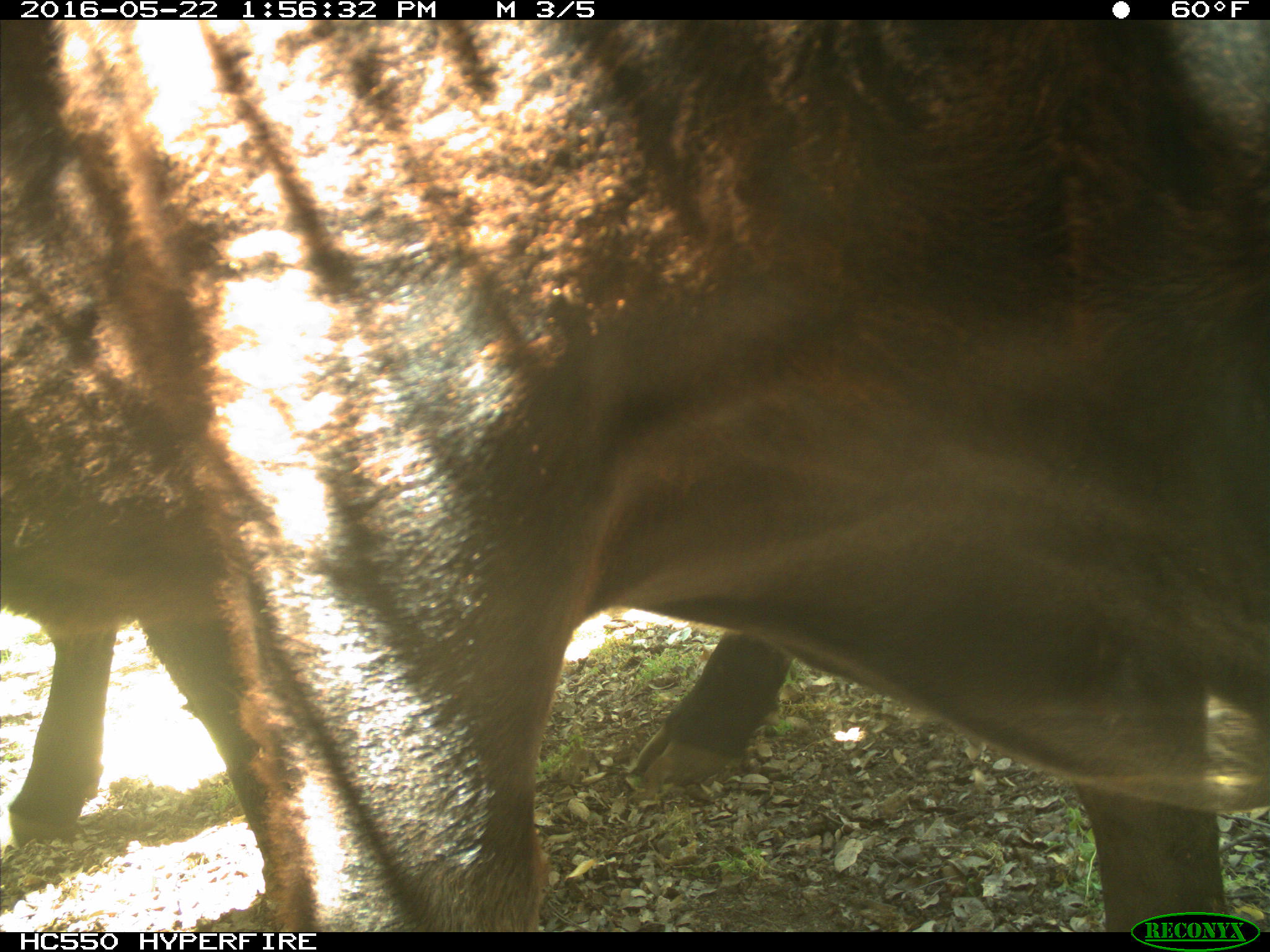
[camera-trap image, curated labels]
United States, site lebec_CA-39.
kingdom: Animalia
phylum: Chordata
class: Mammalia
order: Artiodactyla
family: Bovidae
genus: Bos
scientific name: Bos taurus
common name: domestic cow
Bos taurus (domestic cow).